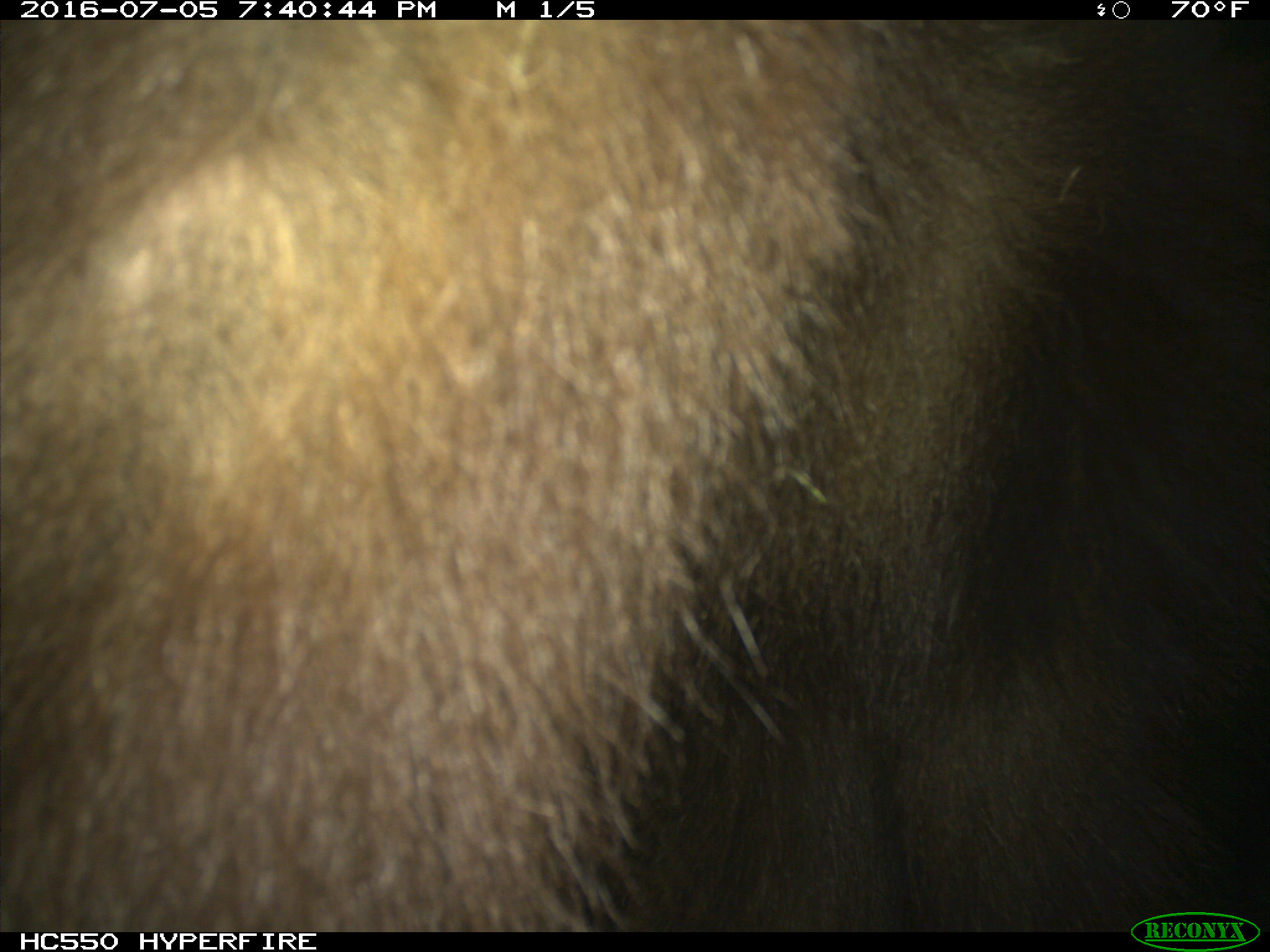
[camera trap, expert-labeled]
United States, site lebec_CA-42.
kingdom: Animalia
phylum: Chordata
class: Mammalia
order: Carnivora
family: Ursidae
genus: Ursus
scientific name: Ursus americanus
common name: american black bear